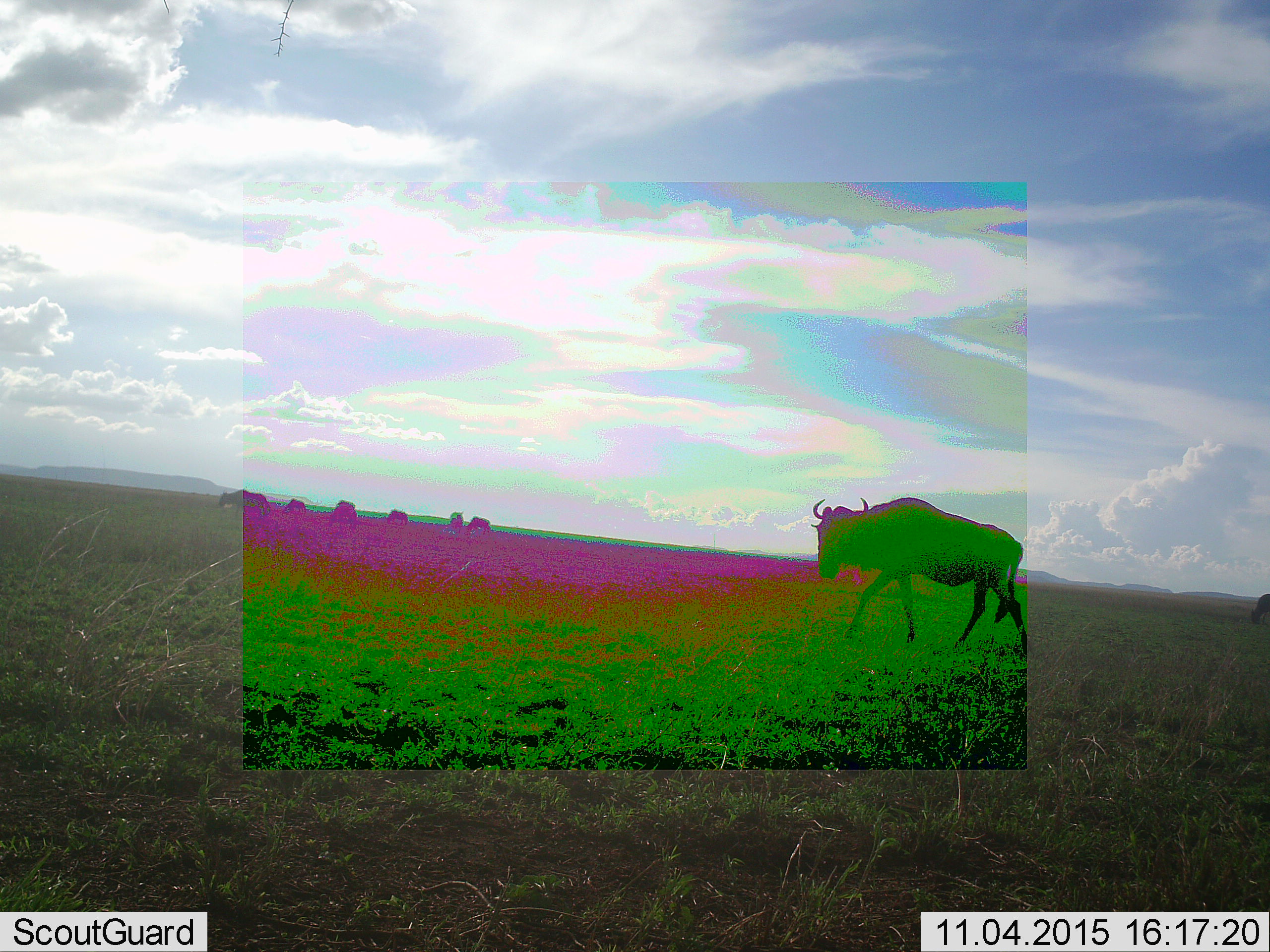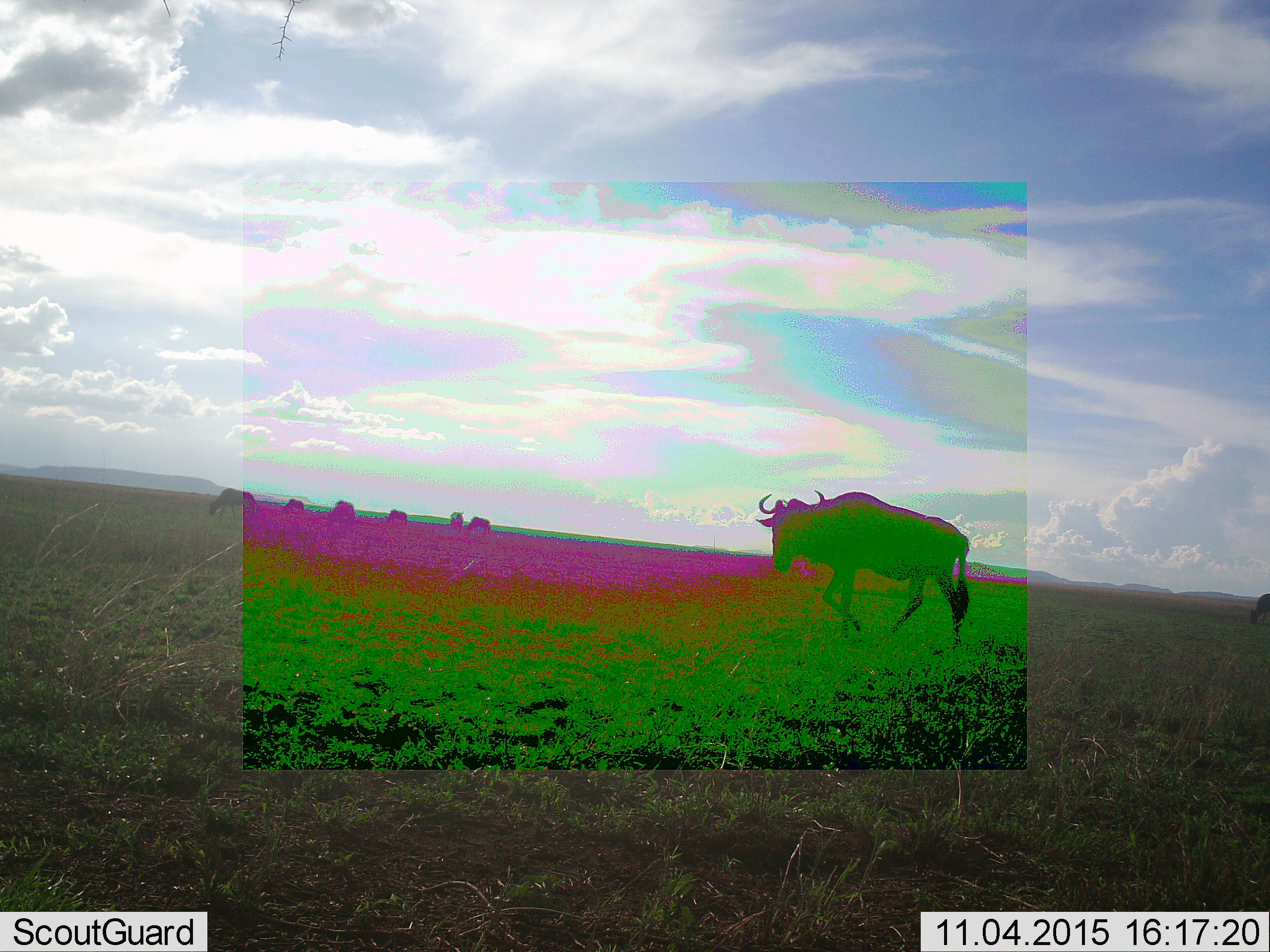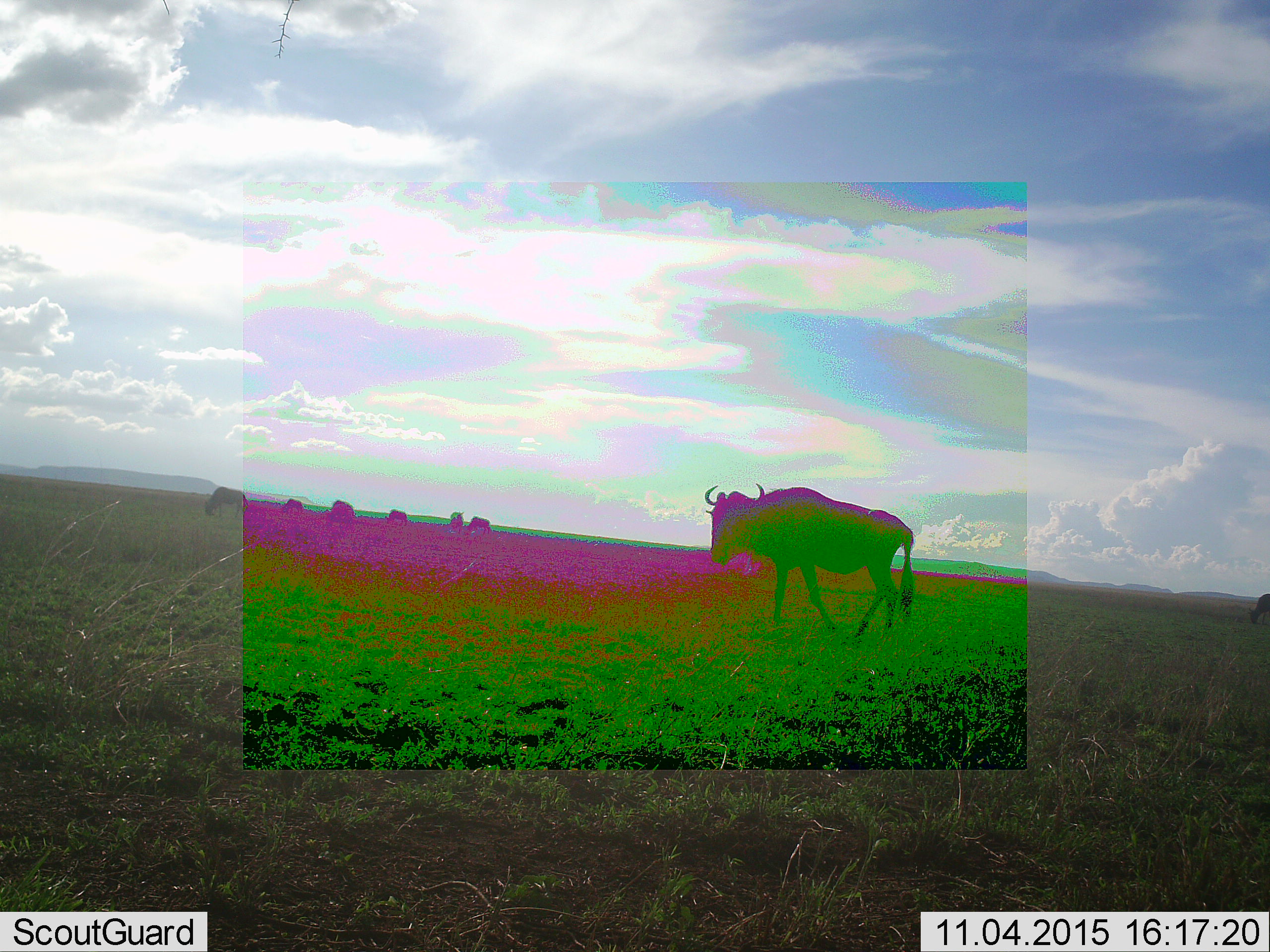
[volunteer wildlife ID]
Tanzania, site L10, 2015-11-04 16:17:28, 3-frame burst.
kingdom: Animalia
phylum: Chordata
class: Mammalia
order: Artiodactyla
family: Bovidae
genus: Connochaetes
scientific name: Connochaetes taurinus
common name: blue wildebeest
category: wildebeest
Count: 8.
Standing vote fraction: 70%.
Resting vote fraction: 0%.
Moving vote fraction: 70%.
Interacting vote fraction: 0%.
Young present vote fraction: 0%.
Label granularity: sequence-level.